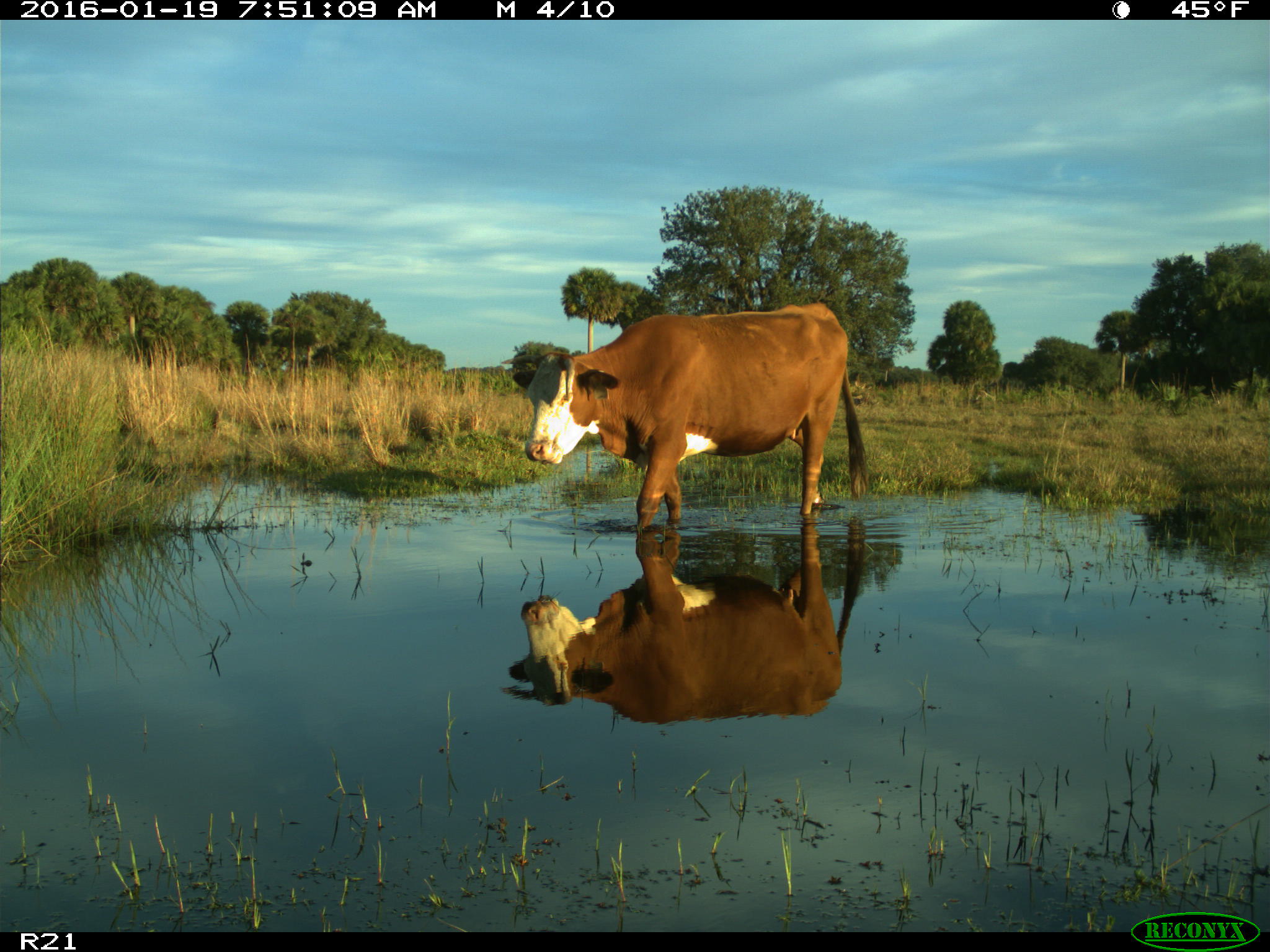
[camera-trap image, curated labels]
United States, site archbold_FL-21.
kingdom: Animalia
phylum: Chordata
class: Mammalia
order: Artiodactyla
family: Bovidae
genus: Bos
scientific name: Bos taurus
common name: domestic cow